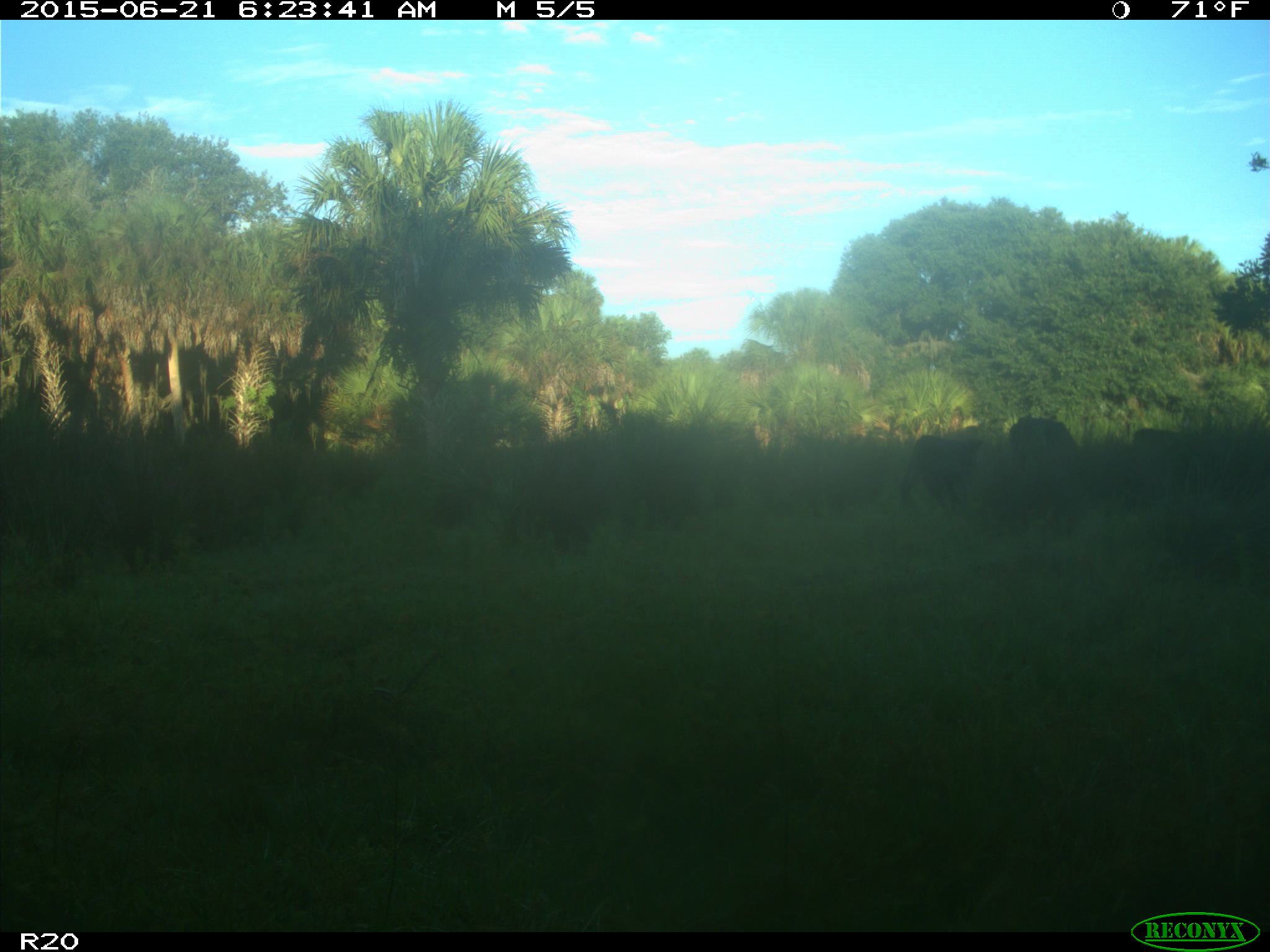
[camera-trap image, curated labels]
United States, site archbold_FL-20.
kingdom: Animalia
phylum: Chordata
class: Mammalia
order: Artiodactyla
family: Bovidae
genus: Bos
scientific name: Bos taurus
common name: domestic cow